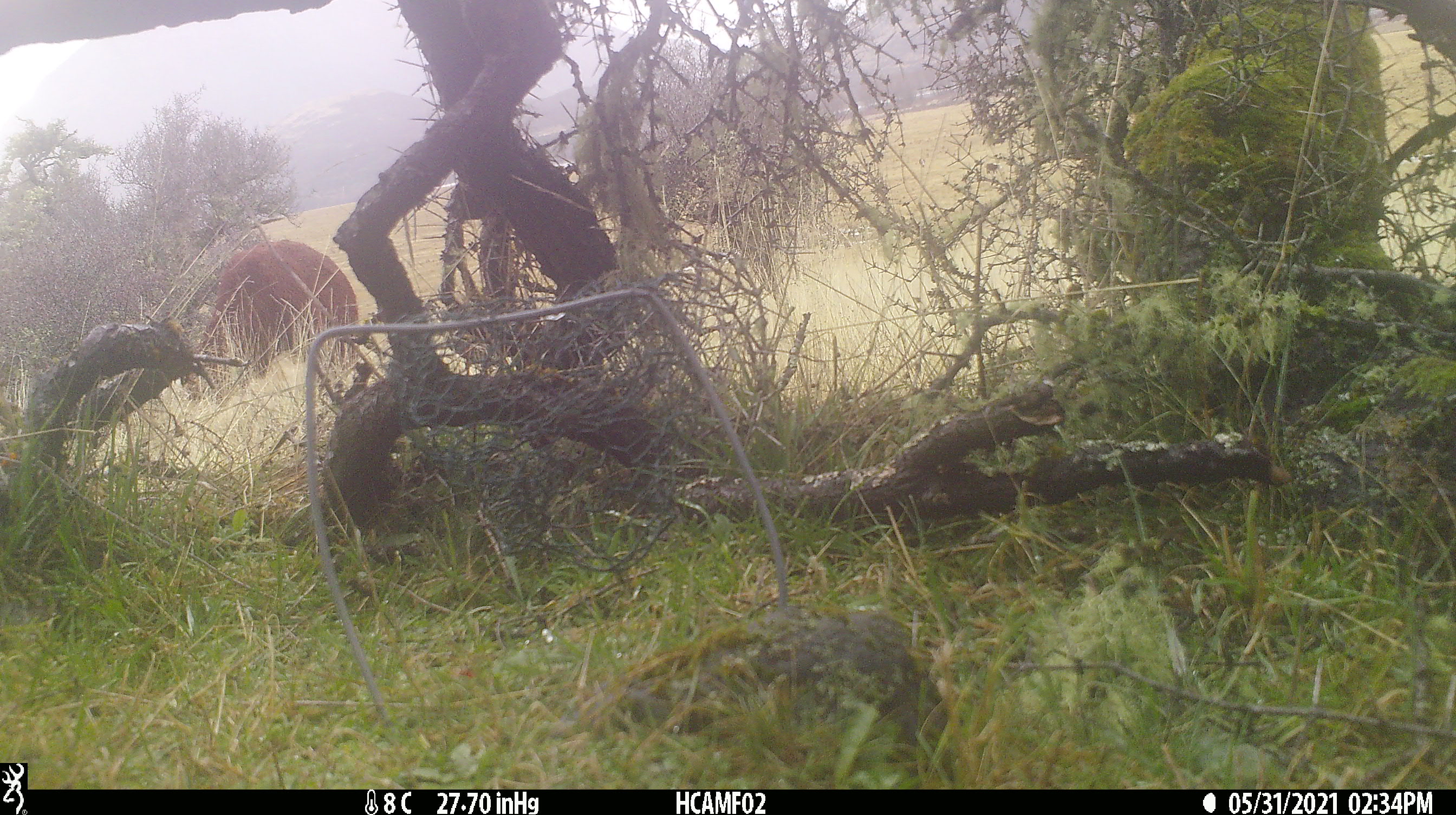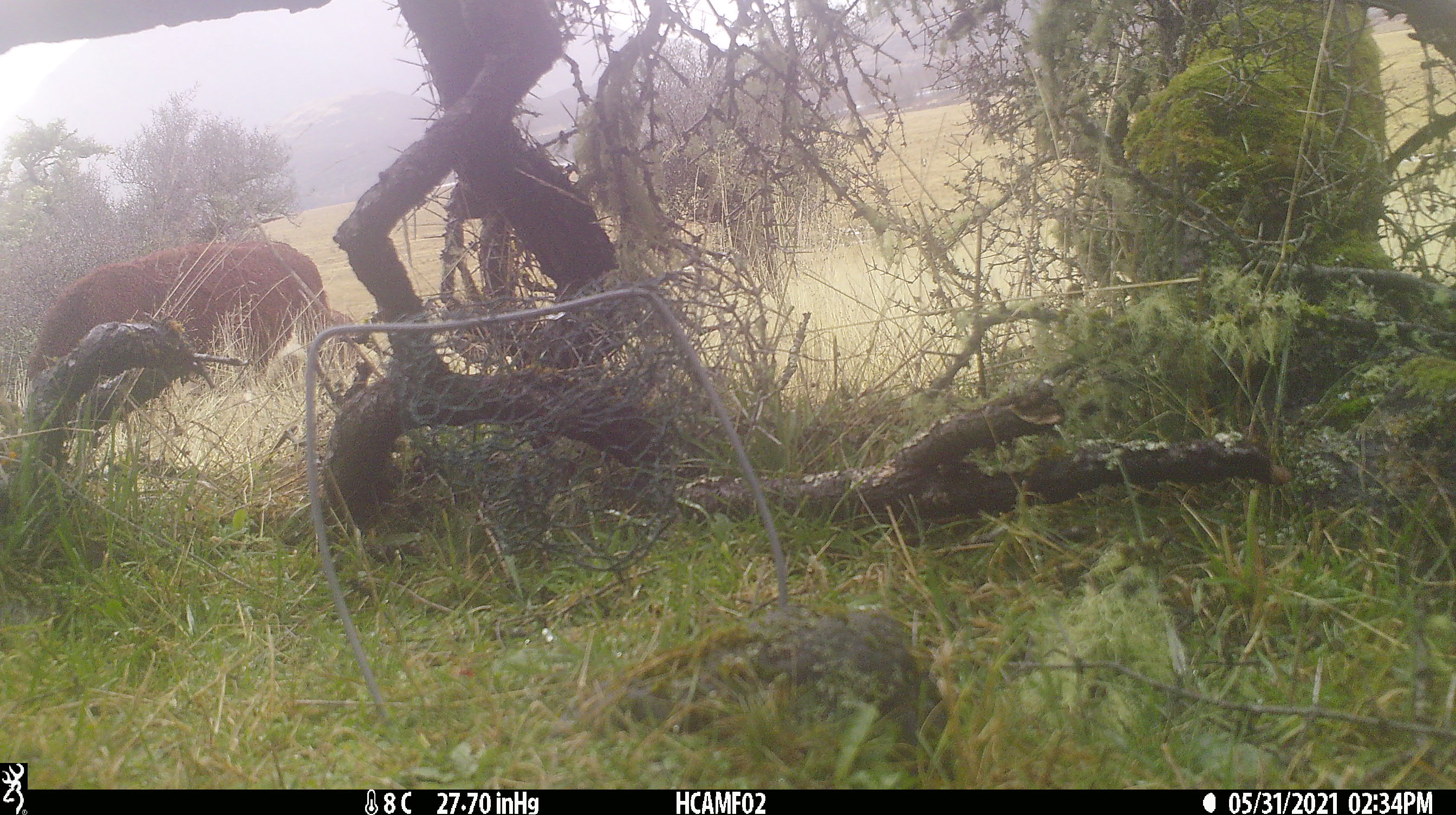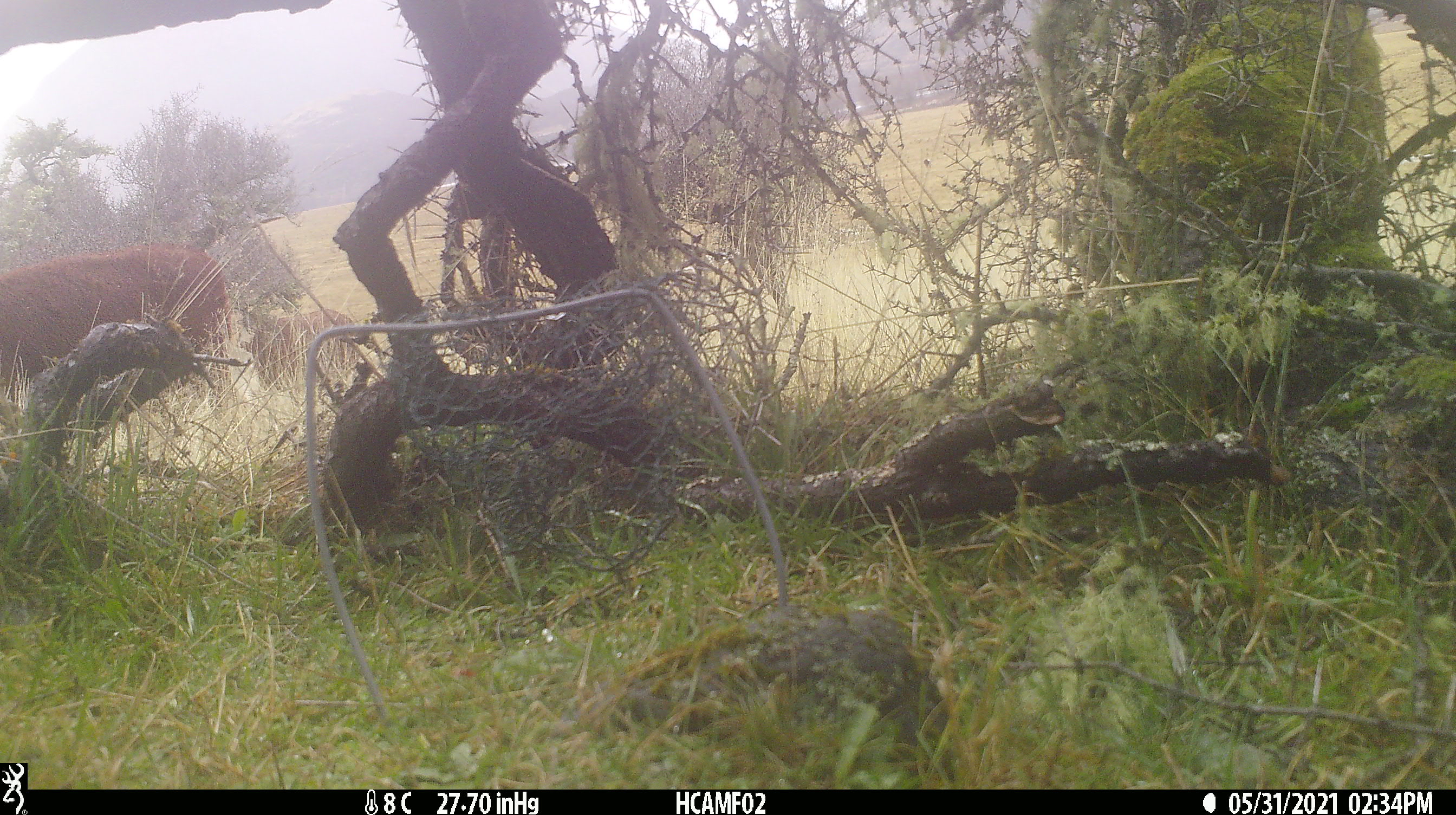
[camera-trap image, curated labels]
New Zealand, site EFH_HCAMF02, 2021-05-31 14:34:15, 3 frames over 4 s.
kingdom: Animalia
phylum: Chordata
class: Mammalia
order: Artiodactyla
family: Bovidae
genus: Bos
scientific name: Bos taurus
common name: domestic cow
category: cow